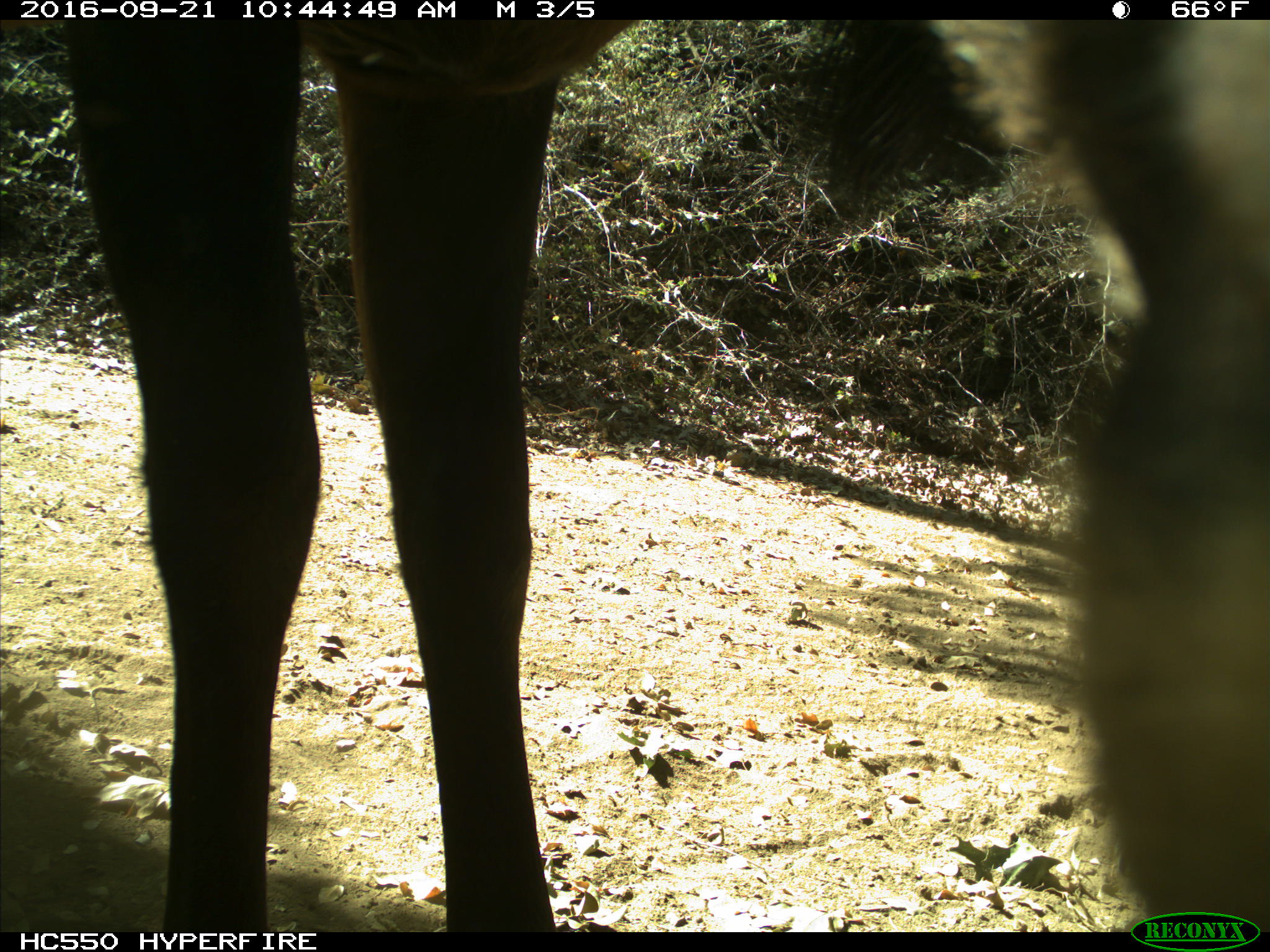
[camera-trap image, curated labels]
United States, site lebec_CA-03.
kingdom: Animalia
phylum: Chordata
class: Mammalia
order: Artiodactyla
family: Cervidae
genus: Cervus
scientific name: Cervus canadensis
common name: elk